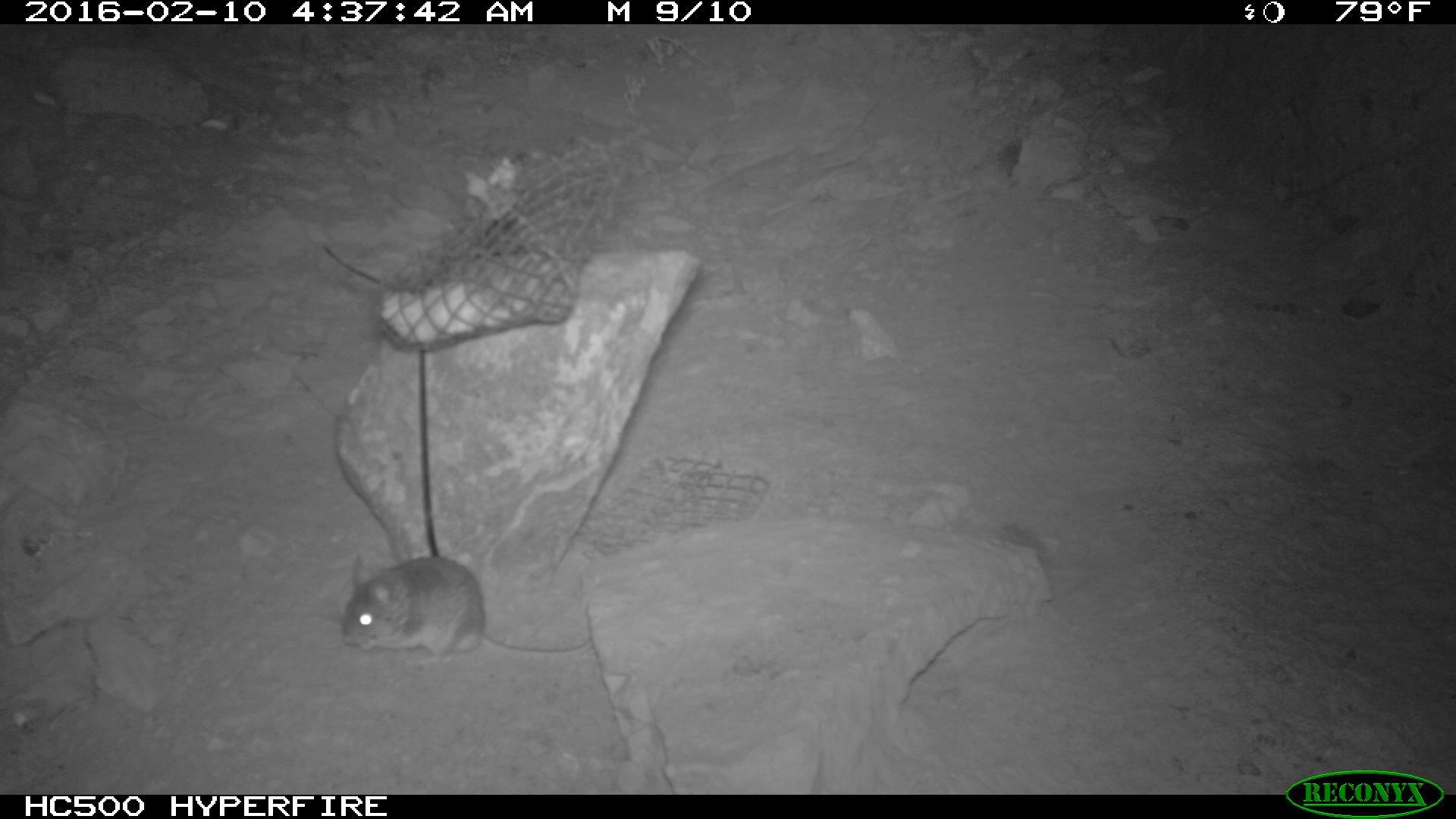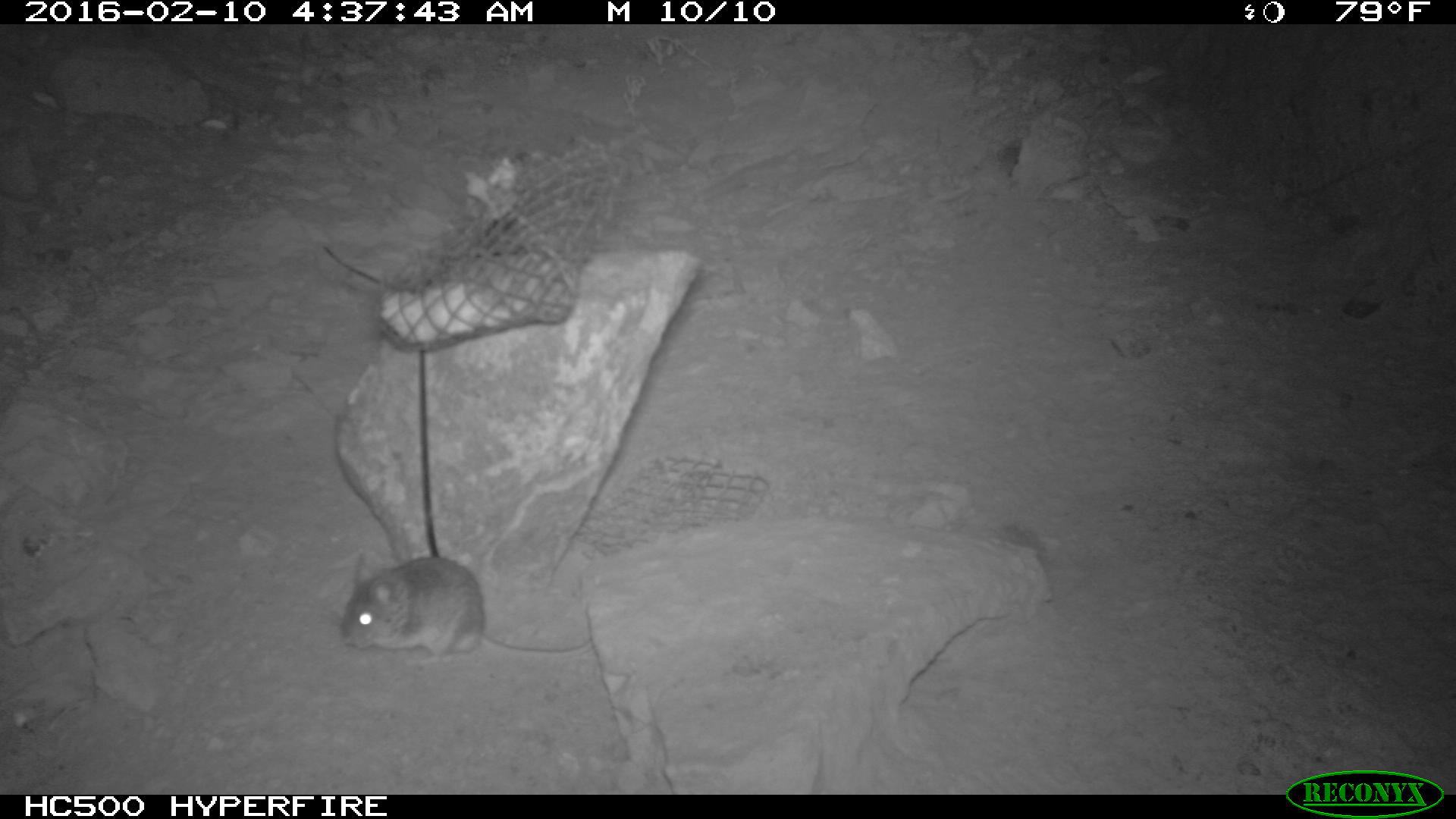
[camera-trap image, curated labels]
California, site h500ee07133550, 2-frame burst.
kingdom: Animalia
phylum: Chordata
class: Mammalia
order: Rodentia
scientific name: Rodentia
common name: rodent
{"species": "rodent (Rodentia)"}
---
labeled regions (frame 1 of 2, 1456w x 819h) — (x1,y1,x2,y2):
rodent: (340,553,603,672)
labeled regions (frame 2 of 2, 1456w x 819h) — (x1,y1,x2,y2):
rodent: (340,557,590,662)